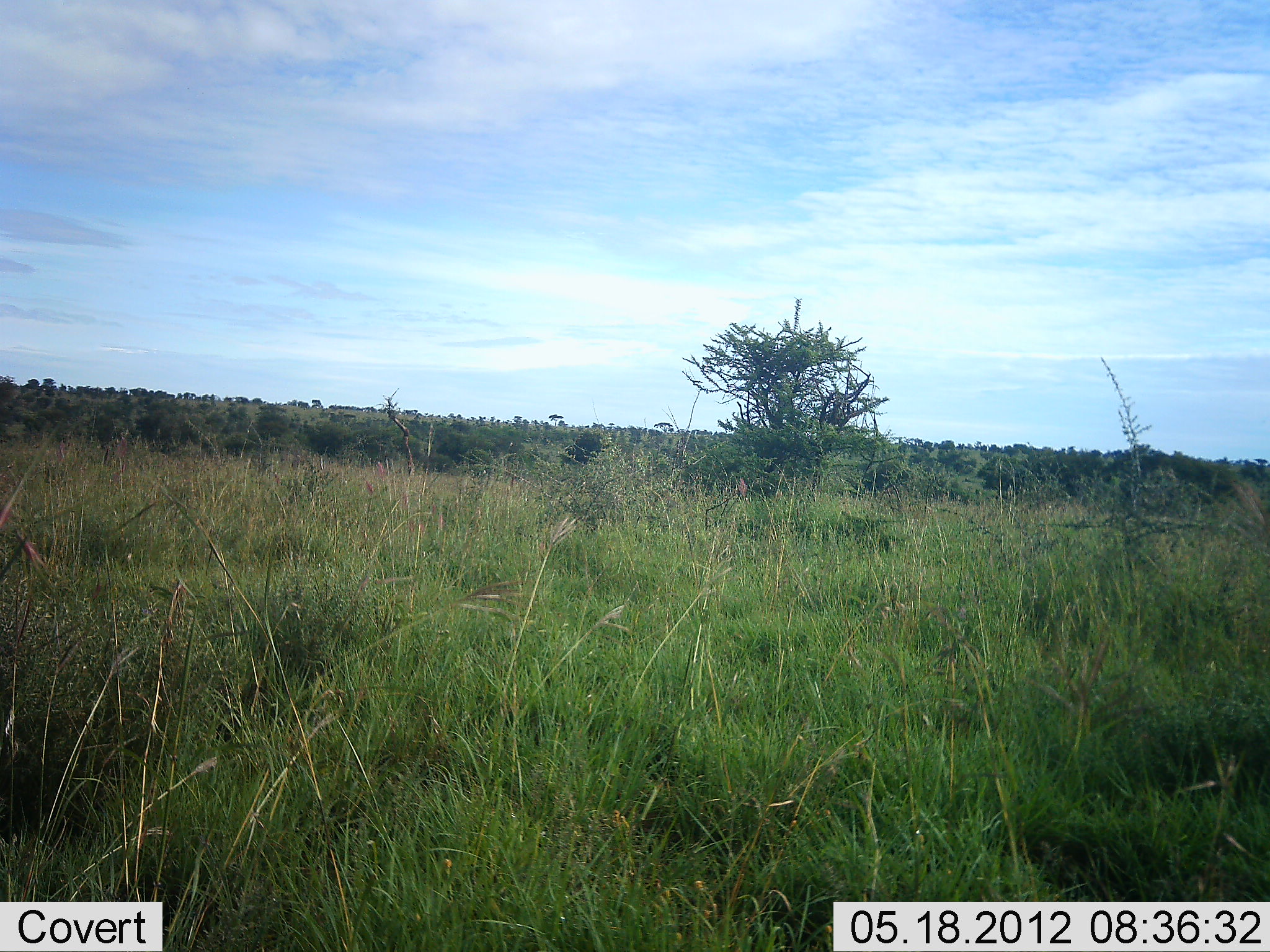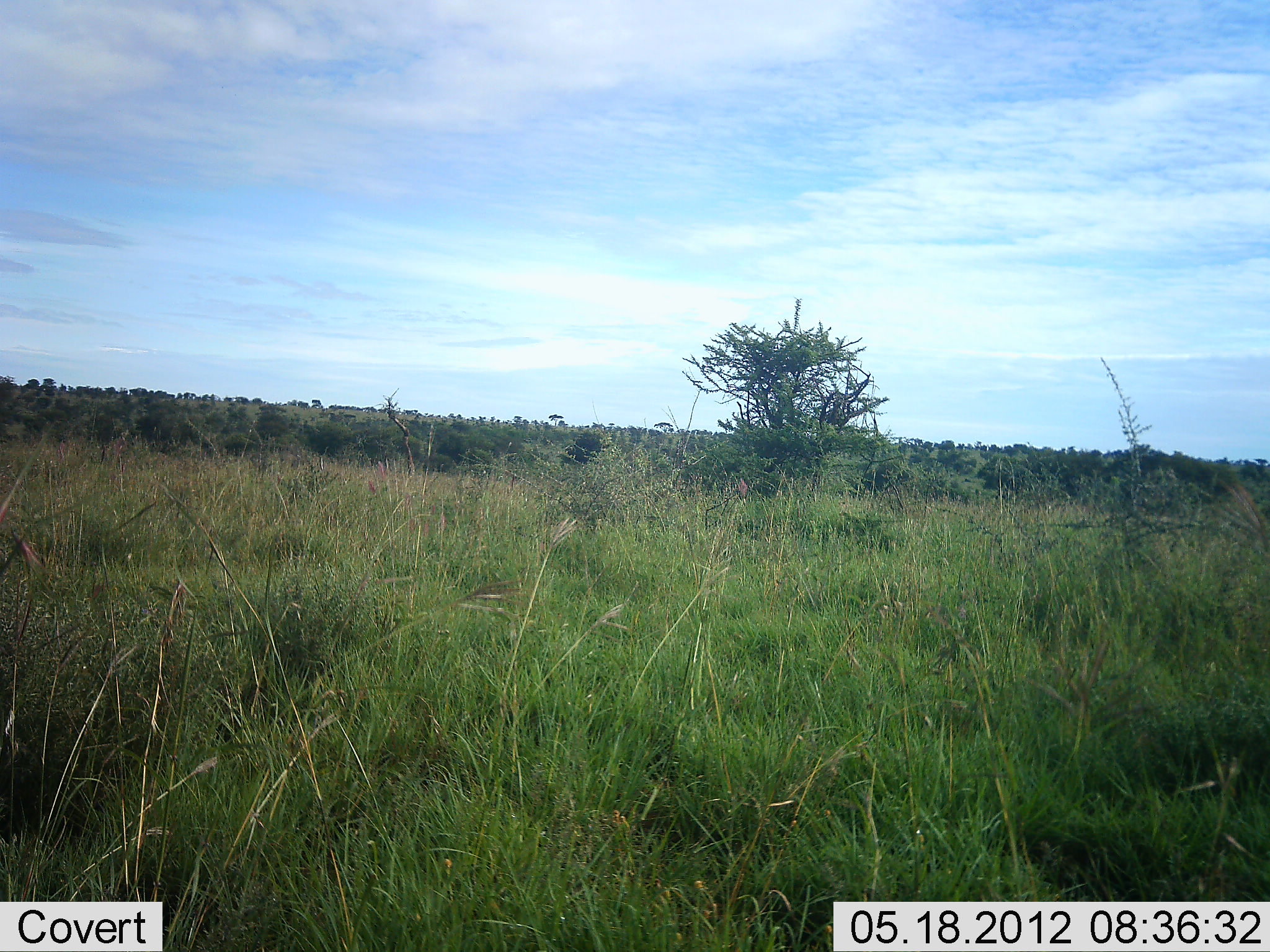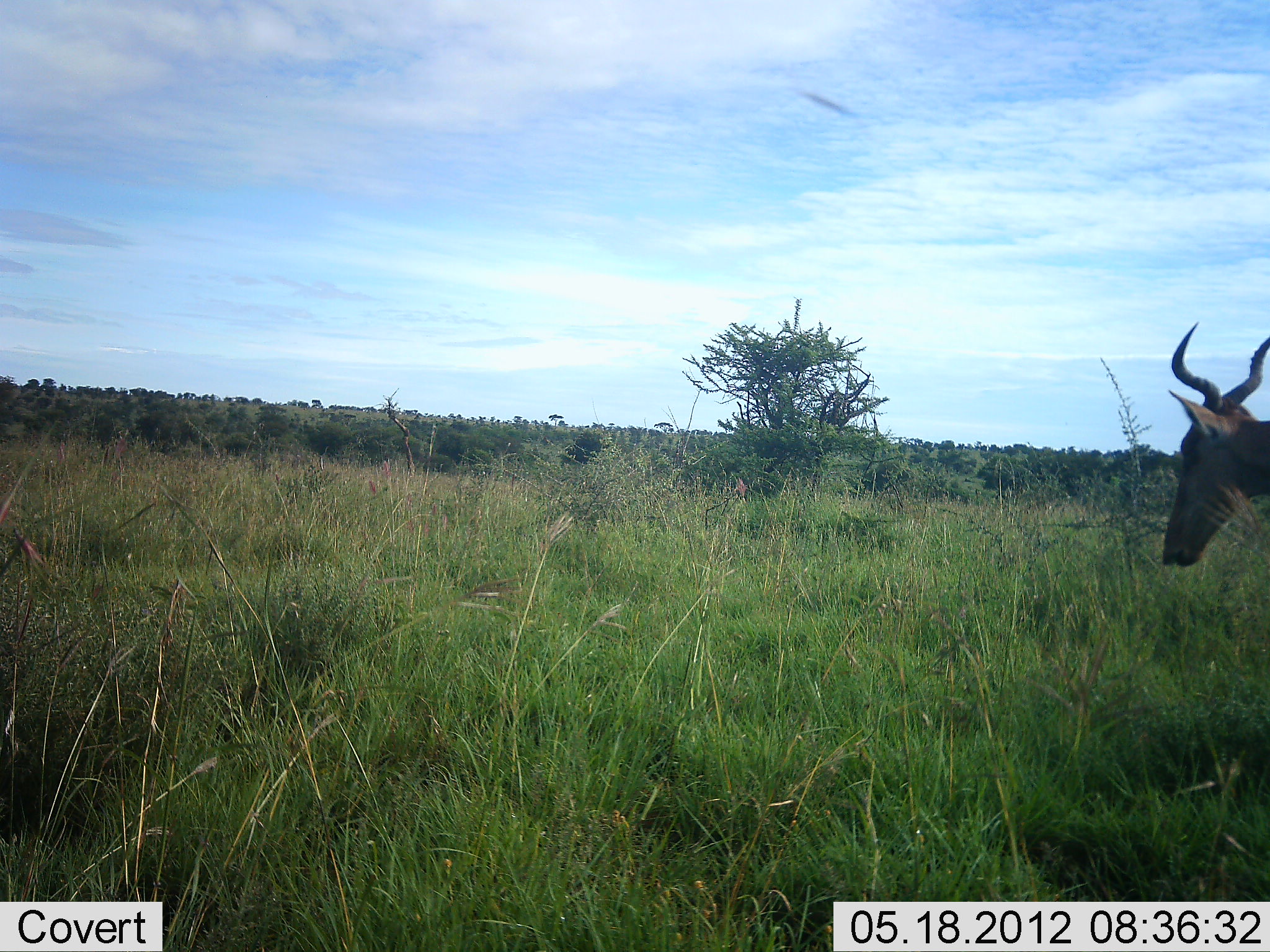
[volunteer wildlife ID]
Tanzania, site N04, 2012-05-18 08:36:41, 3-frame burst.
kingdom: Animalia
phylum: Chordata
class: Mammalia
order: Artiodactyla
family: Bovidae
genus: Alcelaphus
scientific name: Alcelaphus buselaphus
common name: hartebeest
Hartebeest (Alcelaphus buselaphus), count 1. Behavior (volunteer vote fractions): standing 12%, resting 0%, moving 92%, interacting 0%. Young present (vote fraction): 0%. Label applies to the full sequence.